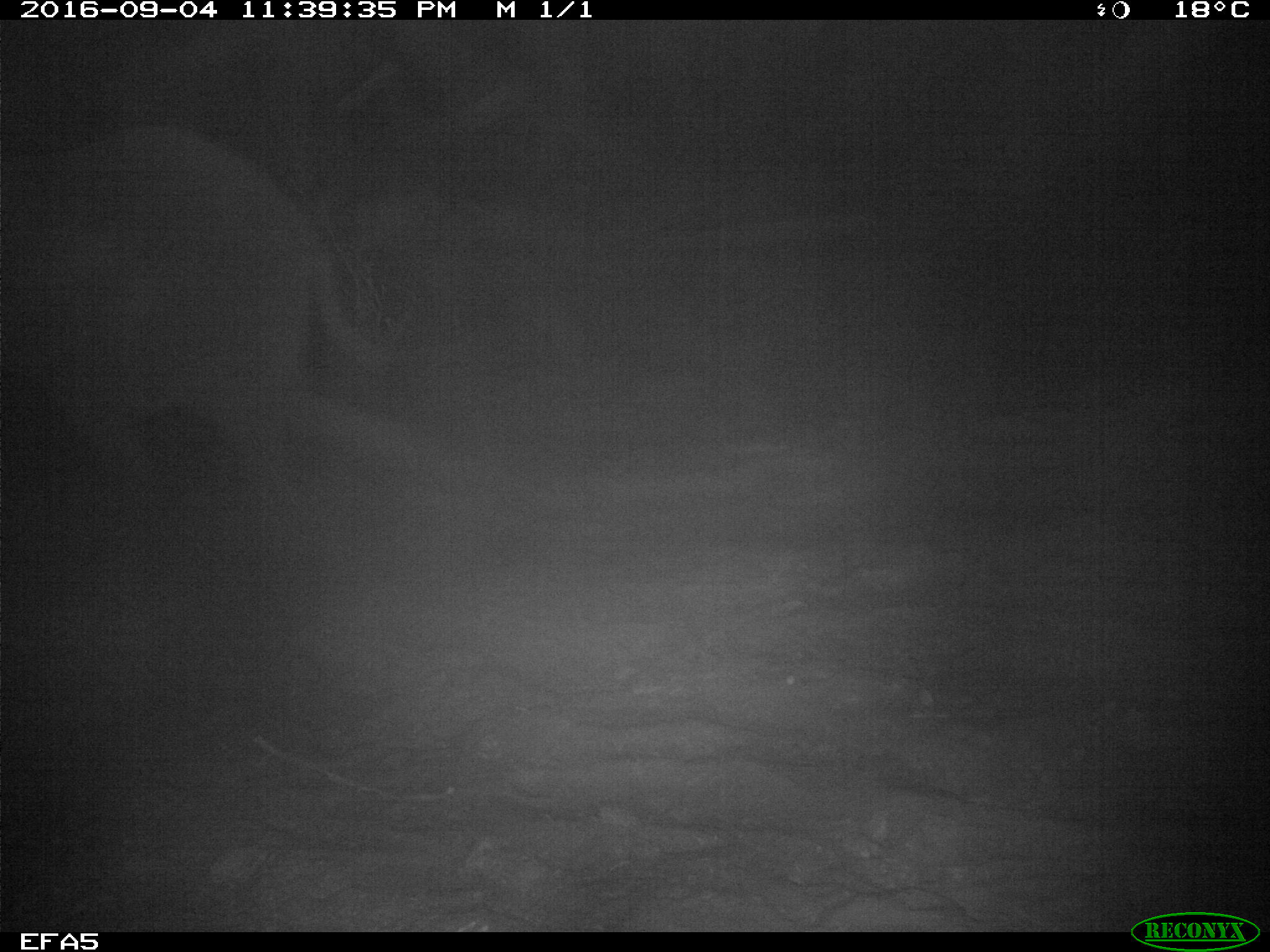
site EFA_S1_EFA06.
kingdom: Animalia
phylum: Chordata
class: Mammalia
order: Proboscidea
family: Elephantidae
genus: Loxodonta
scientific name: Loxodonta africana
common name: african bush elephant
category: elephant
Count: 1.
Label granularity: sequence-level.